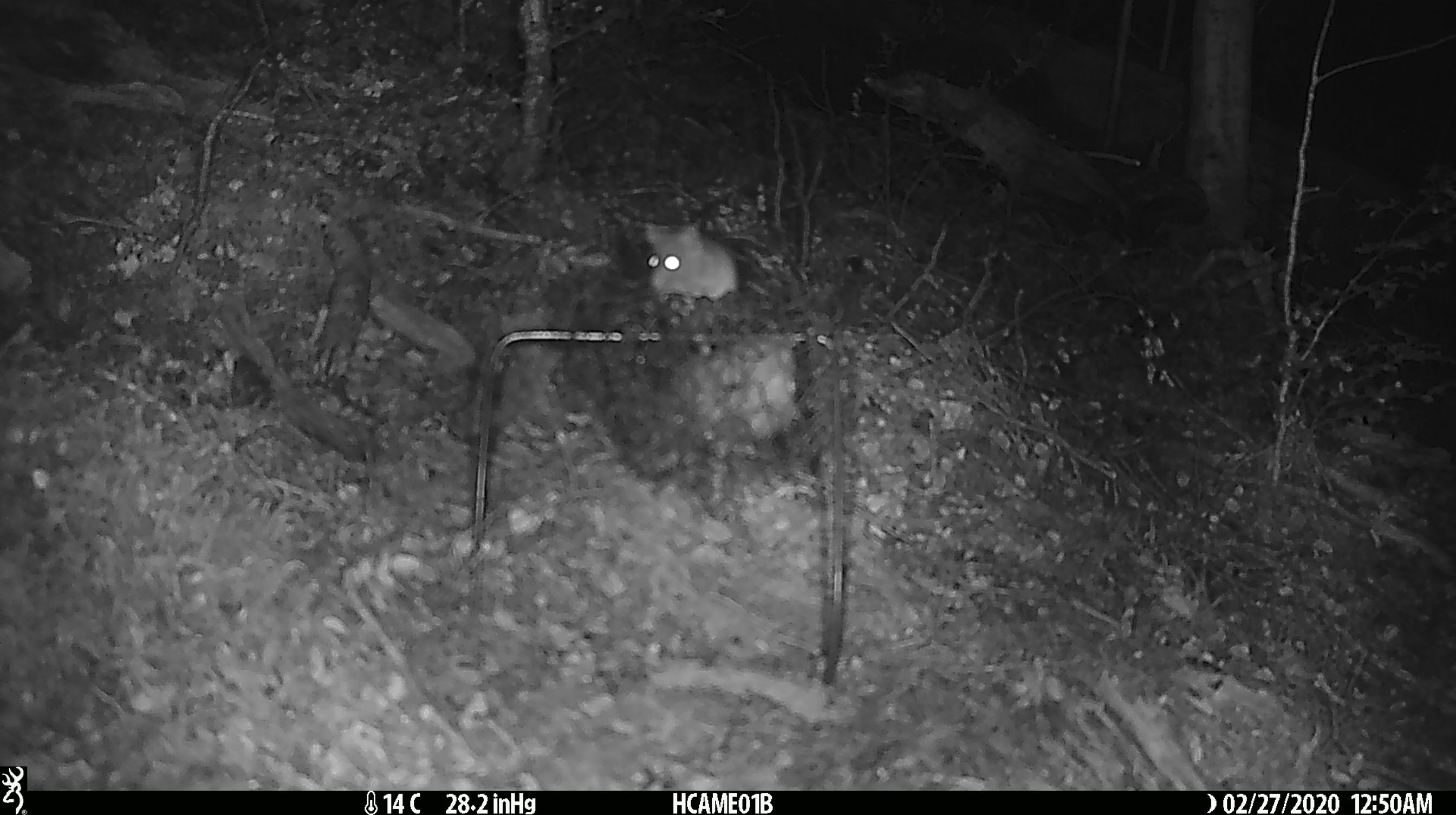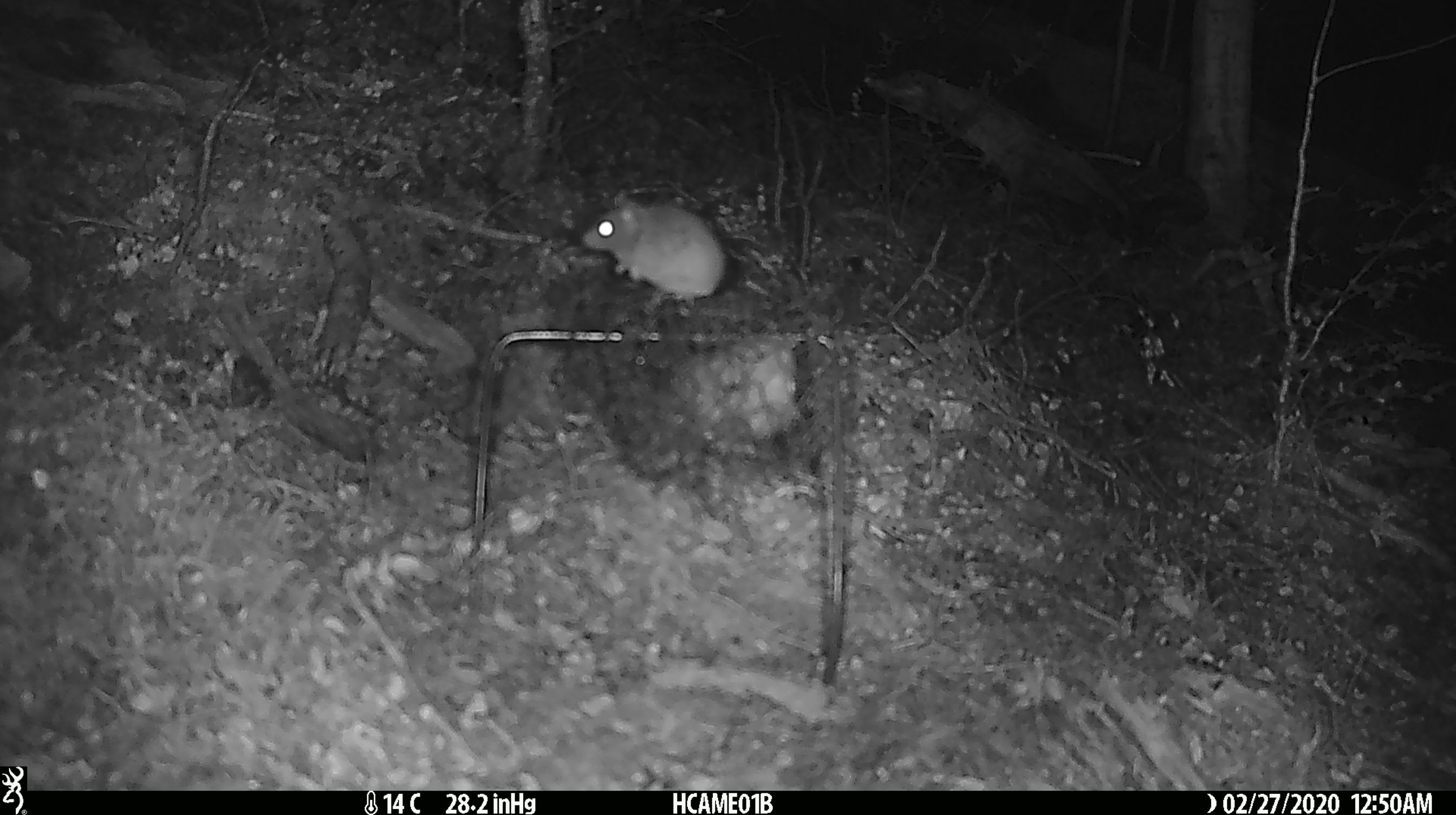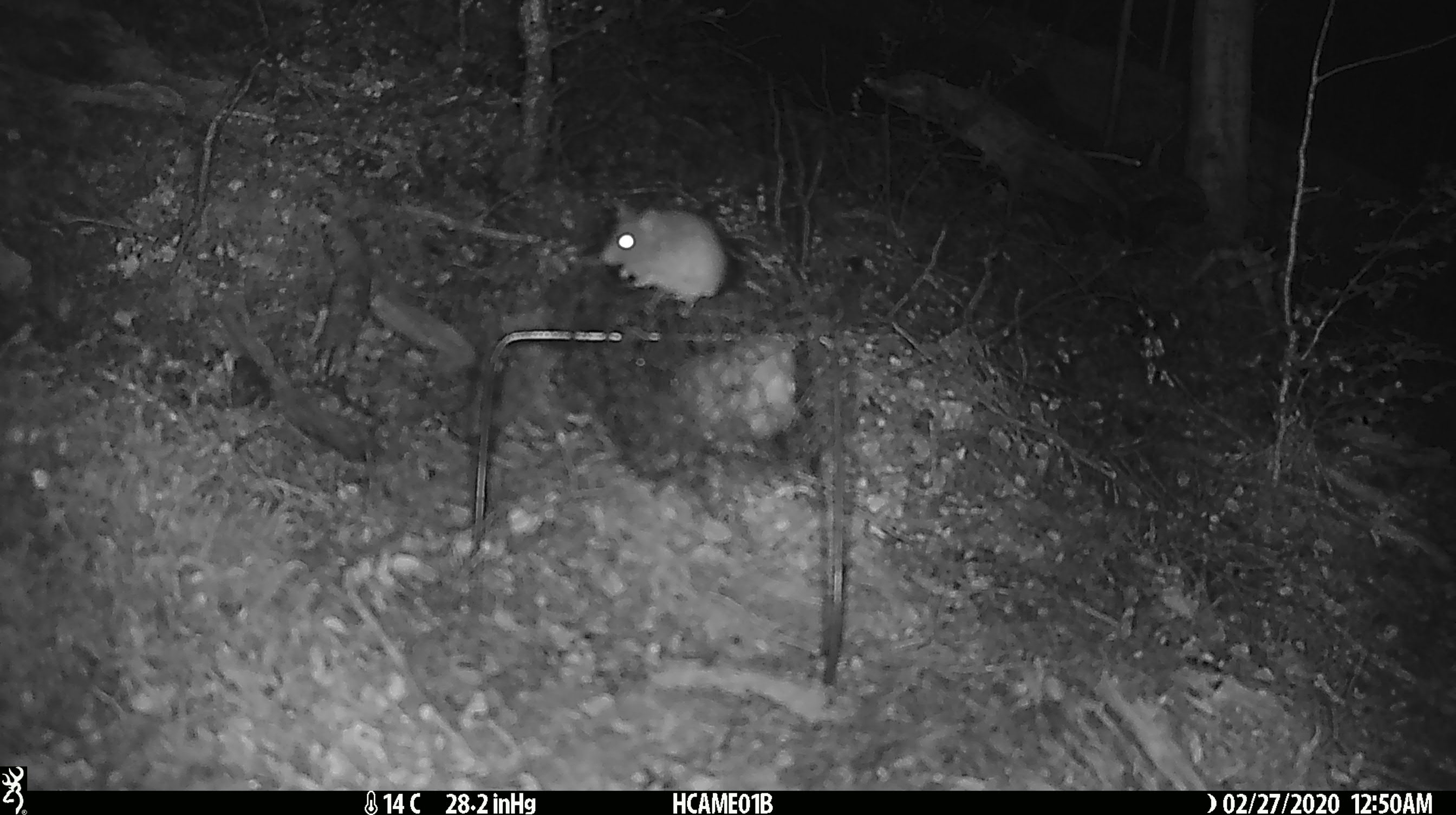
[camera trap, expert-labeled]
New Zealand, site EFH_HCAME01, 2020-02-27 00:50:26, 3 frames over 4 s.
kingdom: Animalia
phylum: Chordata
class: Mammalia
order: Rodentia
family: Muridae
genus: Mus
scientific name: Mus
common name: mouse